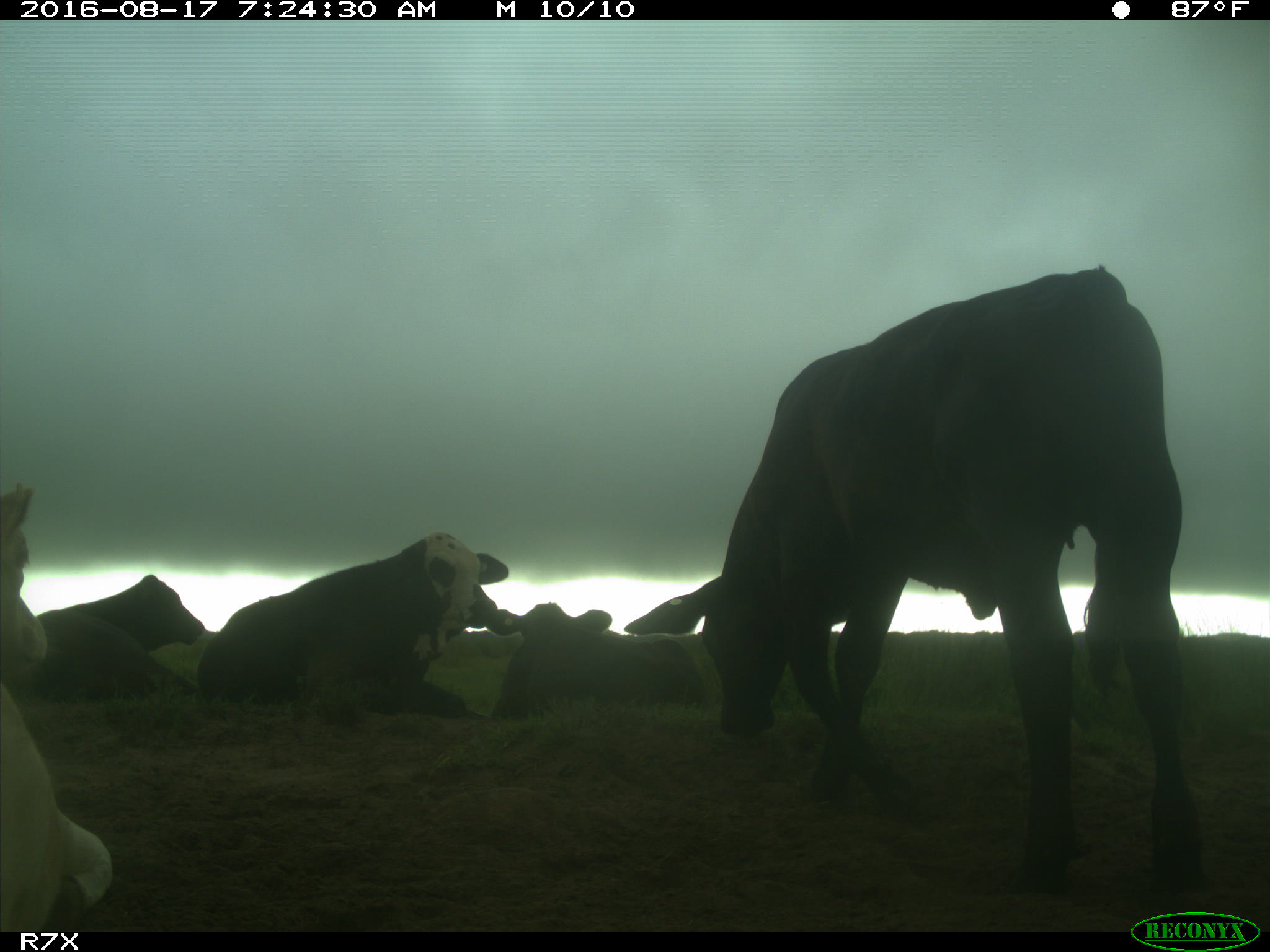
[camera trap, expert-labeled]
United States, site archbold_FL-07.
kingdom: Animalia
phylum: Chordata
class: Mammalia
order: Artiodactyla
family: Bovidae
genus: Bos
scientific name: Bos taurus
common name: domestic cow